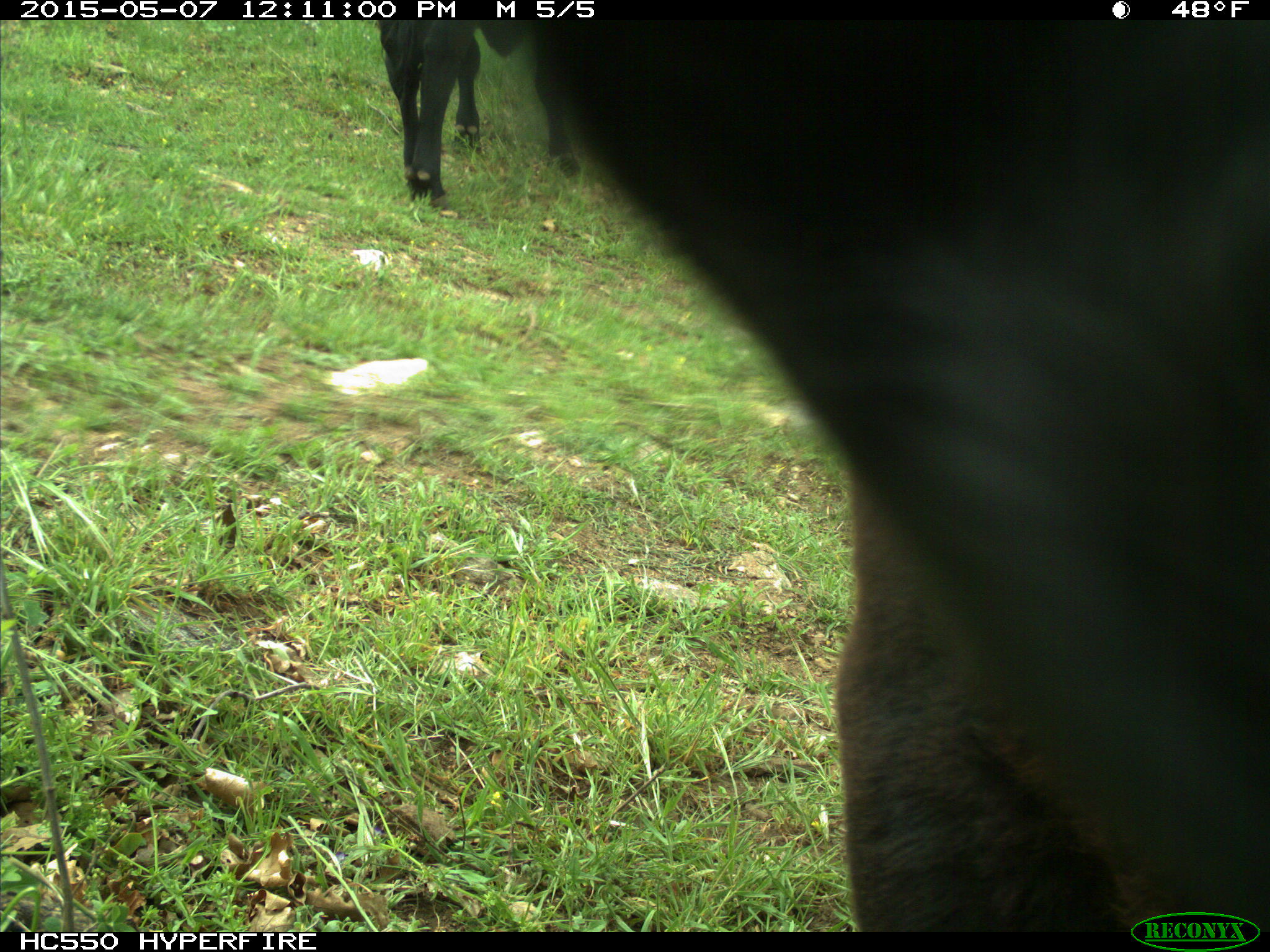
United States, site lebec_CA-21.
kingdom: Animalia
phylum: Chordata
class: Mammalia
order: Artiodactyla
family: Bovidae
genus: Bos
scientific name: Bos taurus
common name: domestic cow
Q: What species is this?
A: Bos taurus (domestic cow).